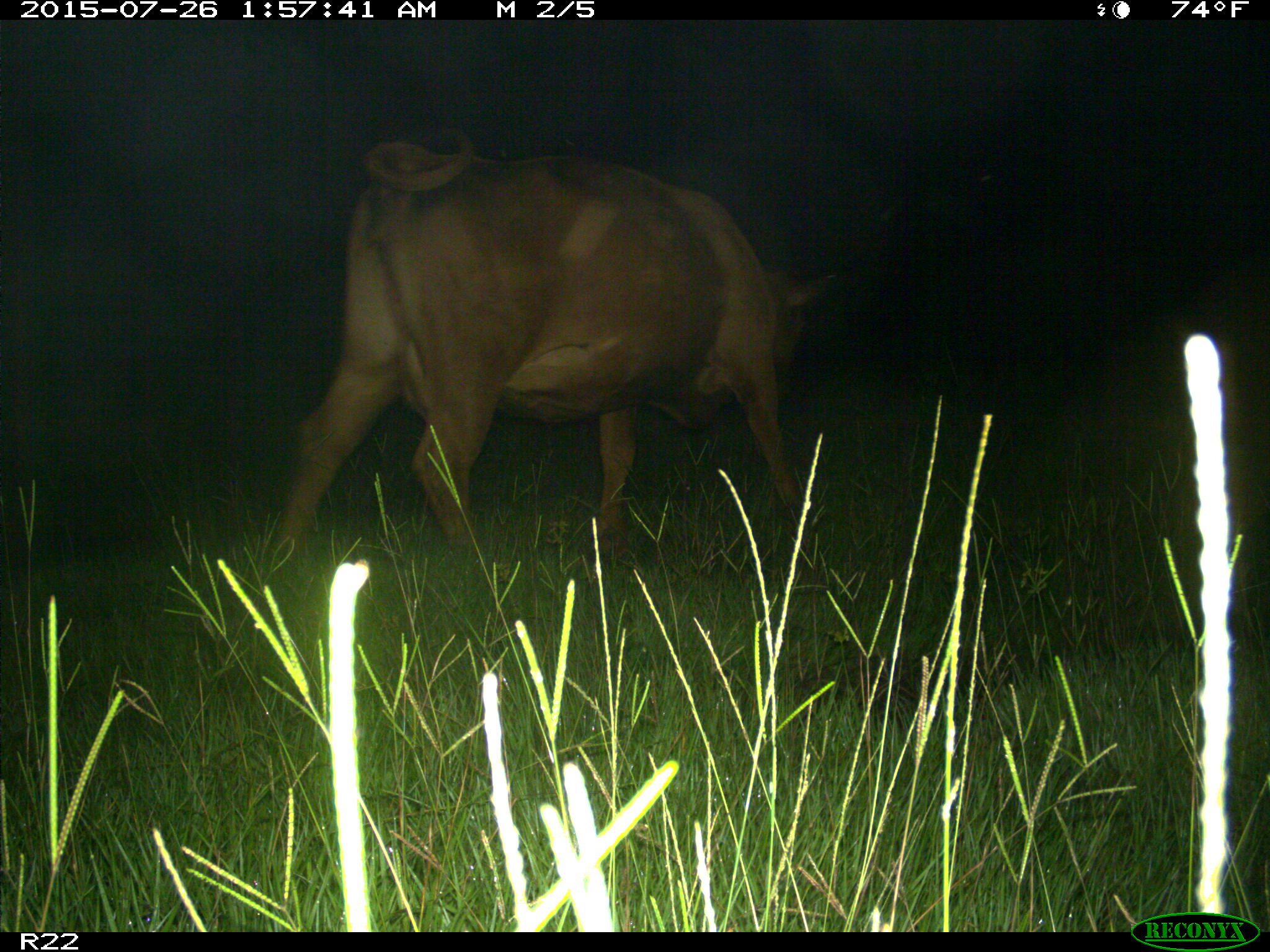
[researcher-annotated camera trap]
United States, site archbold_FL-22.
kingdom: Animalia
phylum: Chordata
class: Mammalia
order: Artiodactyla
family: Bovidae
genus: Bos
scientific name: Bos taurus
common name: domestic cow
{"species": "Bos taurus (domestic cow)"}